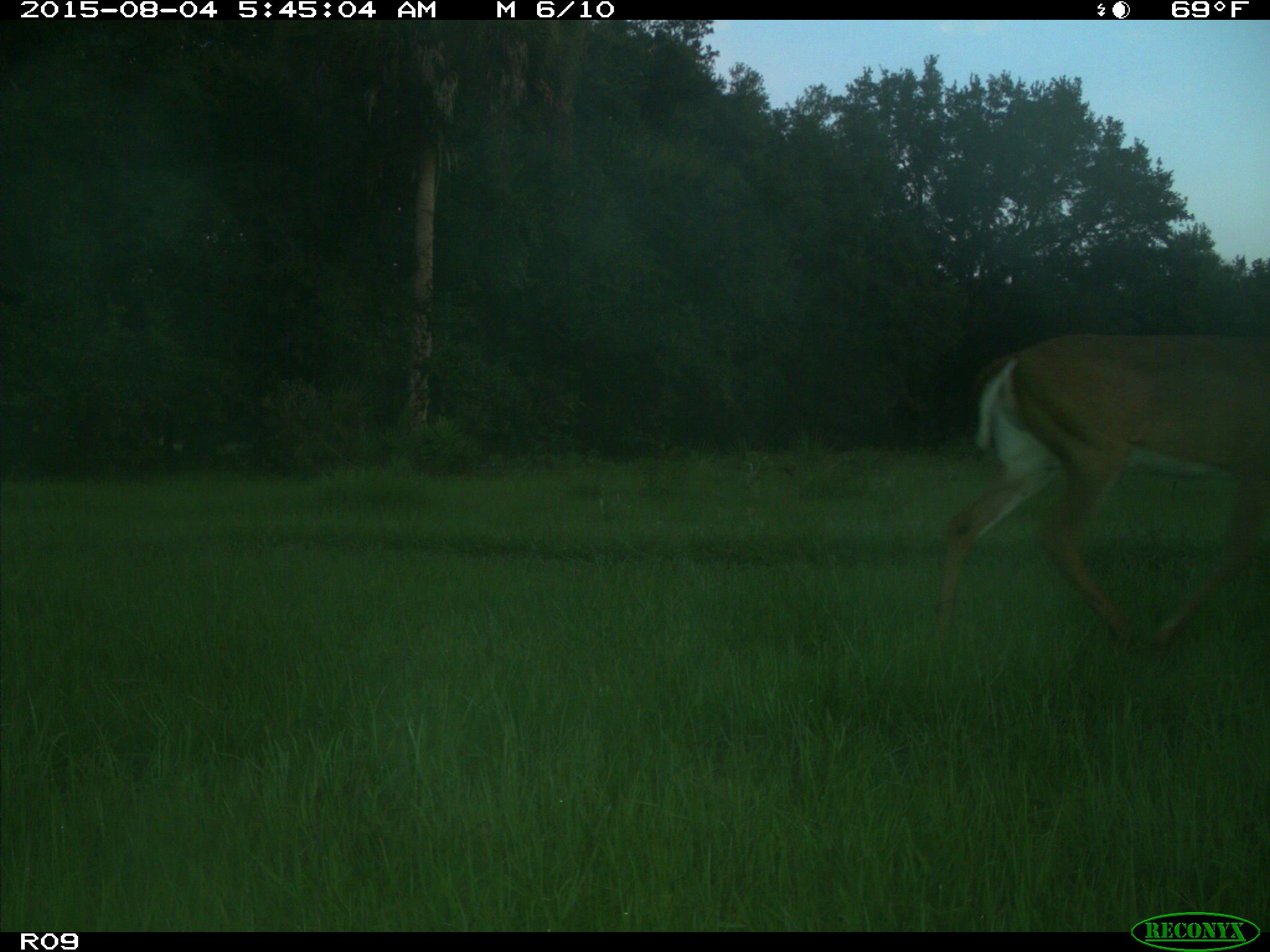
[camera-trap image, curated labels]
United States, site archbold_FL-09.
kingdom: Animalia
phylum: Chordata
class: Mammalia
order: Artiodactyla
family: Cervidae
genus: Odocoileus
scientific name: Odocoileus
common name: deer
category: unidentified deer